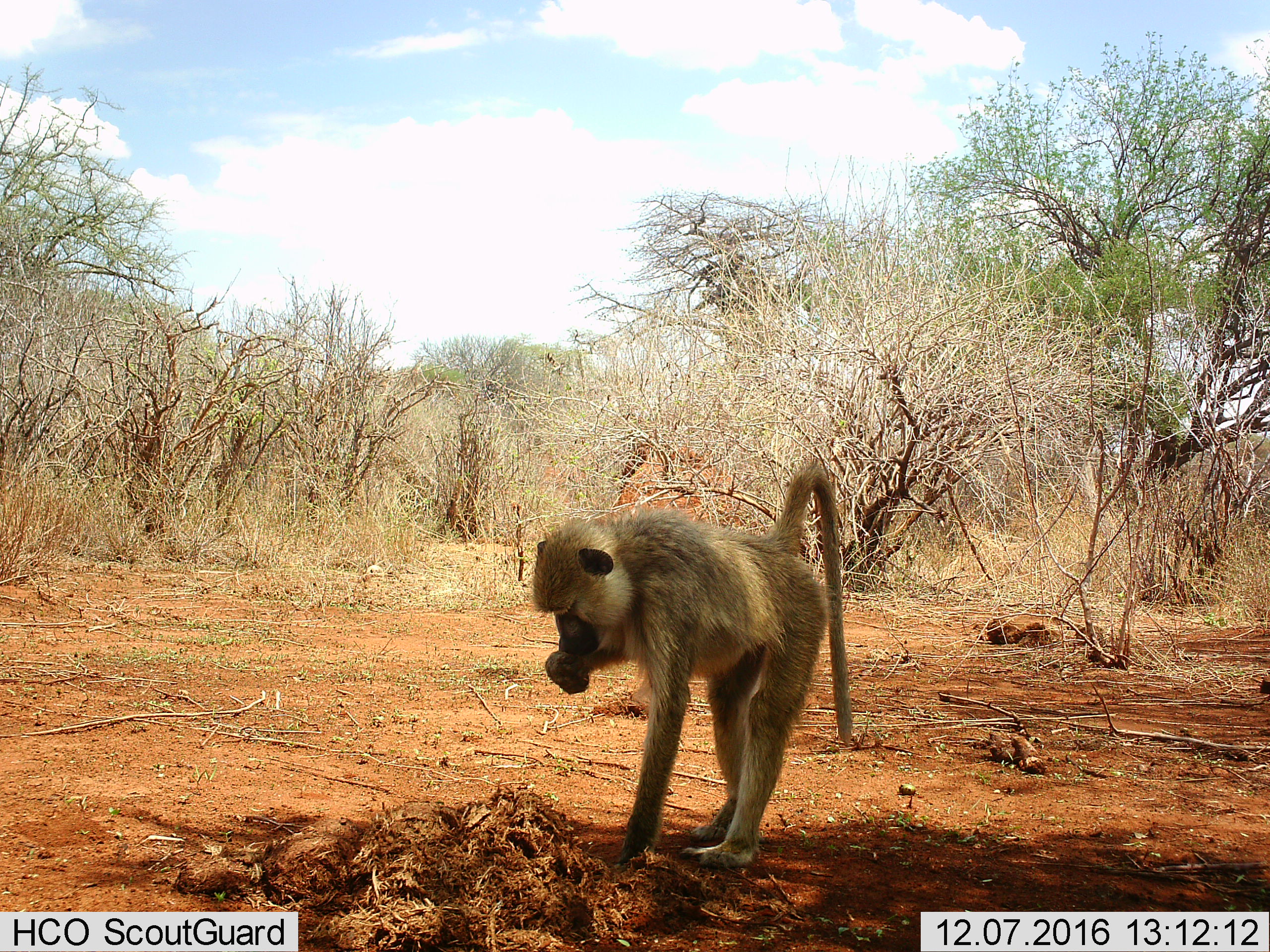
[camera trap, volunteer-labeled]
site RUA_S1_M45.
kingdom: Animalia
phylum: Chordata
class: Mammalia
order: Primates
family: Cercopithecidae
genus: Papio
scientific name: Papio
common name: baboon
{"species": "baboon (Papio)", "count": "1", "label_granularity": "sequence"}